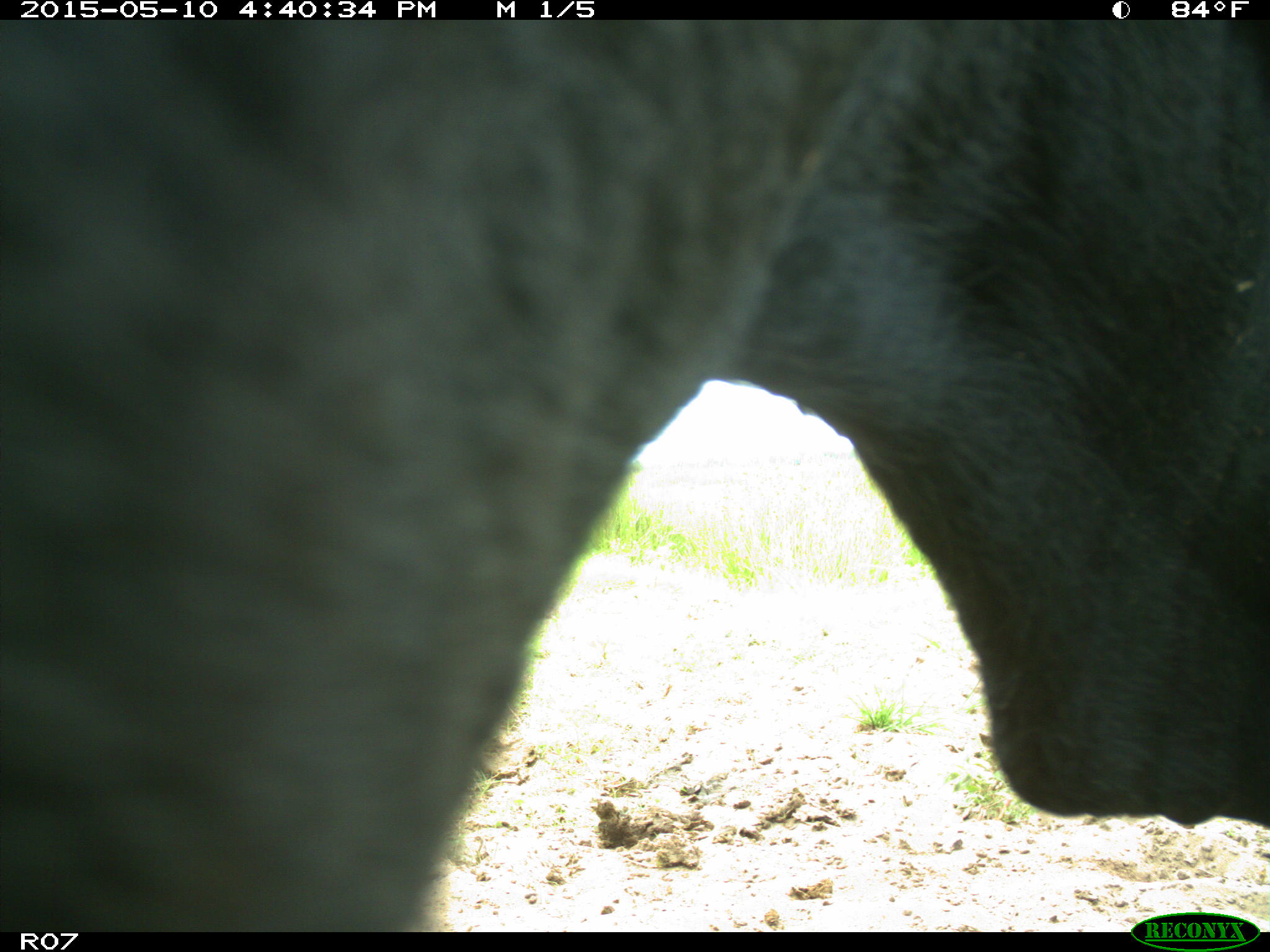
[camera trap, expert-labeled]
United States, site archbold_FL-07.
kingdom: Animalia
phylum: Chordata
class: Mammalia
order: Artiodactyla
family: Bovidae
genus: Bos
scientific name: Bos taurus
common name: domestic cow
Bos taurus (domestic cow).